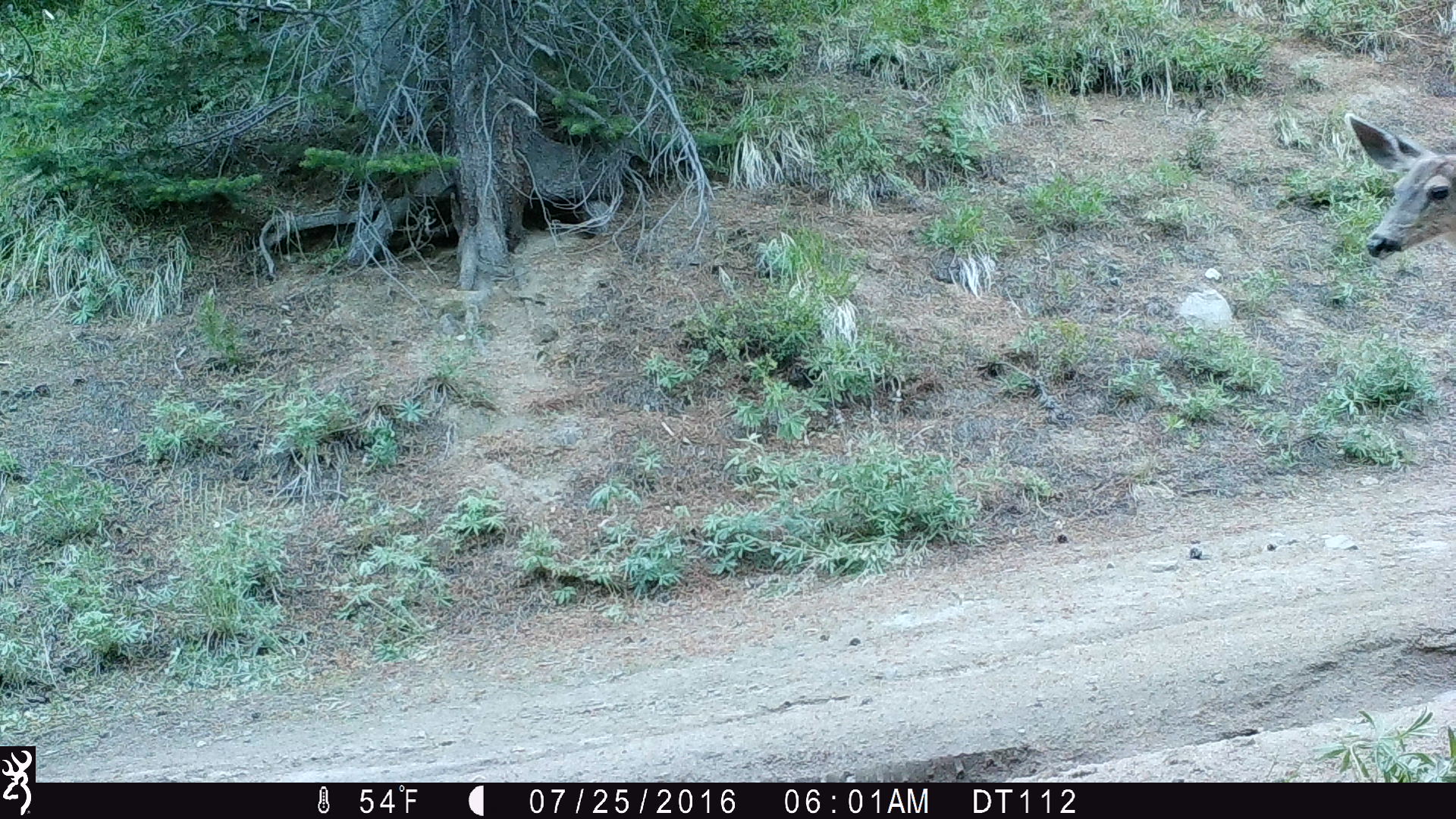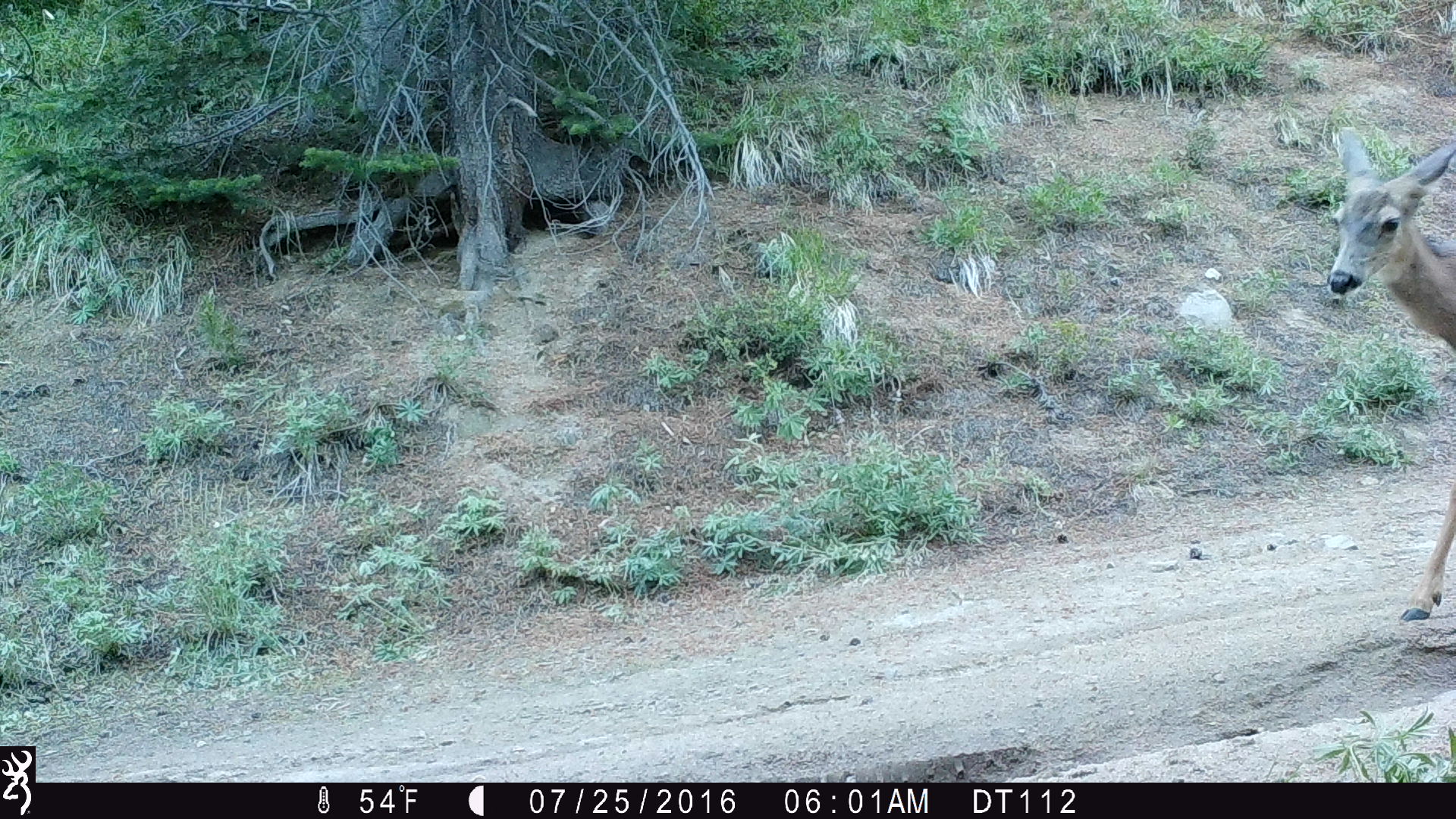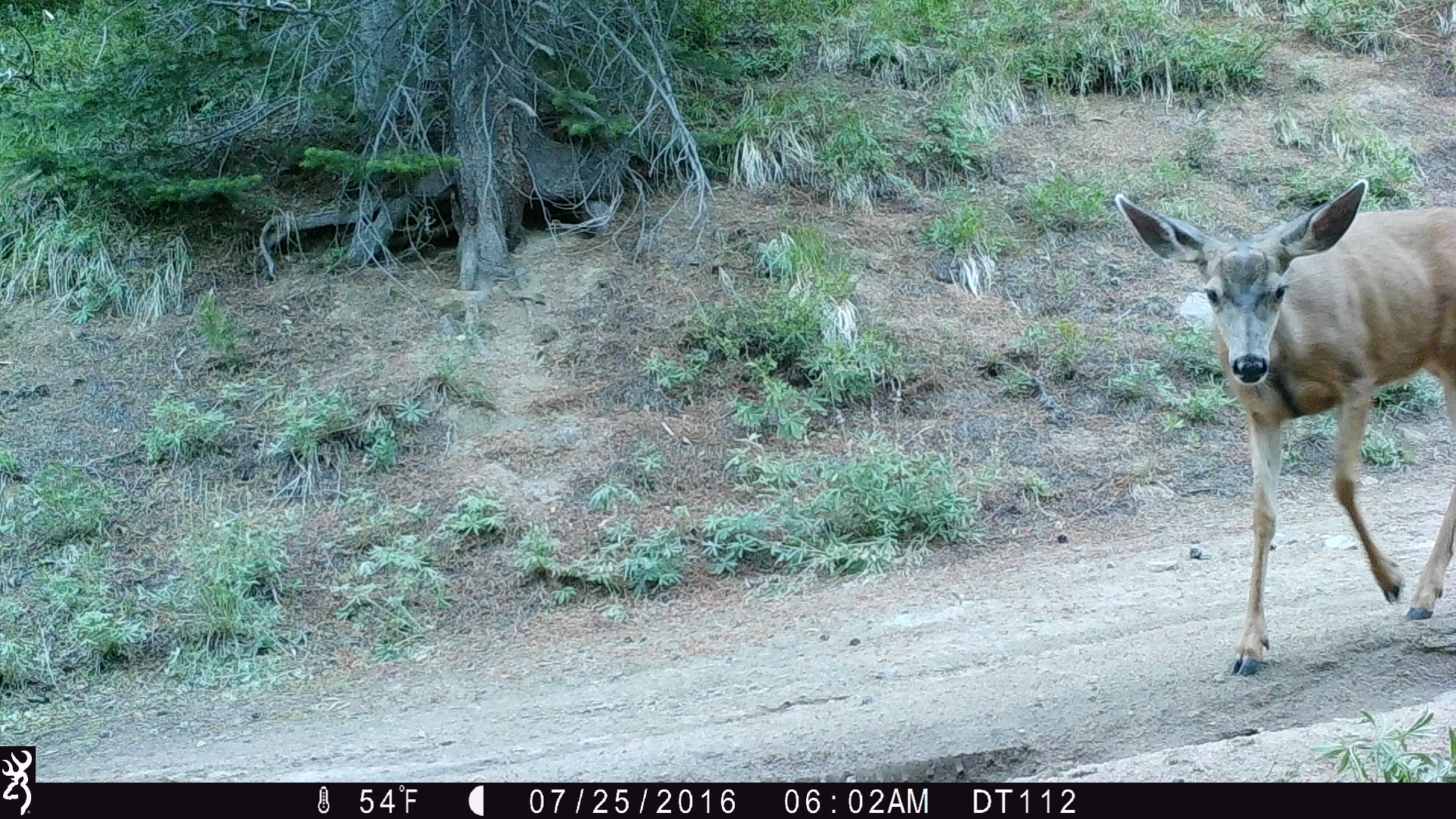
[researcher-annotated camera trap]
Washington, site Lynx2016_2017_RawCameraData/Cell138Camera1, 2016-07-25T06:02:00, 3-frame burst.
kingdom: Animalia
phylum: Chordata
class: Mammalia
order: Artiodactyla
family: Cervidae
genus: Odocoileus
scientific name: Odocoileus hemionus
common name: mule deer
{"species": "Odocoileus hemionus (mule deer)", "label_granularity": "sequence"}